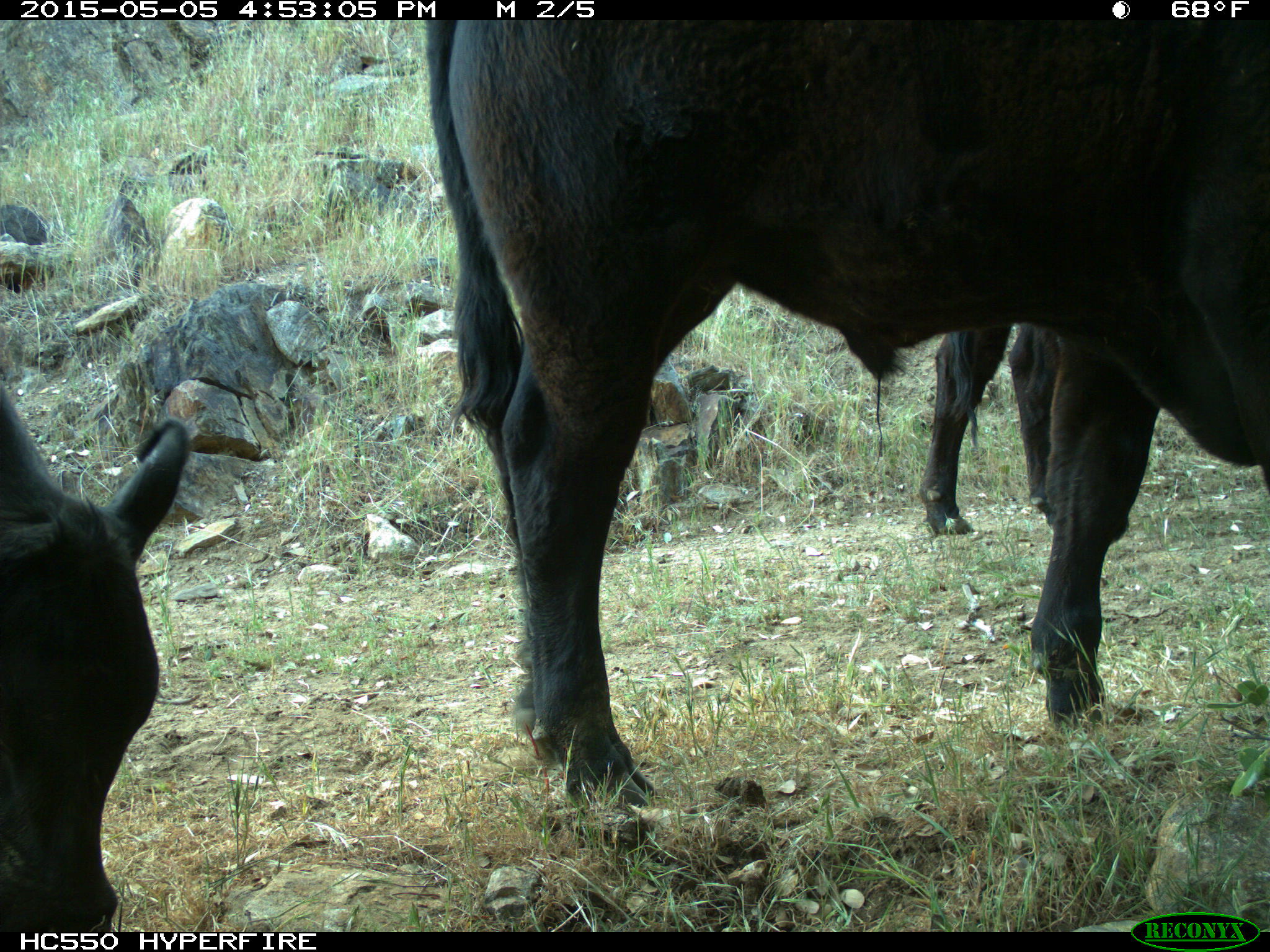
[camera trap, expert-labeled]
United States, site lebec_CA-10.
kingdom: Animalia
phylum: Chordata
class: Mammalia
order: Artiodactyla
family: Bovidae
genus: Bos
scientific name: Bos taurus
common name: domestic cow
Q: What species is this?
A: Bos taurus (domestic cow).